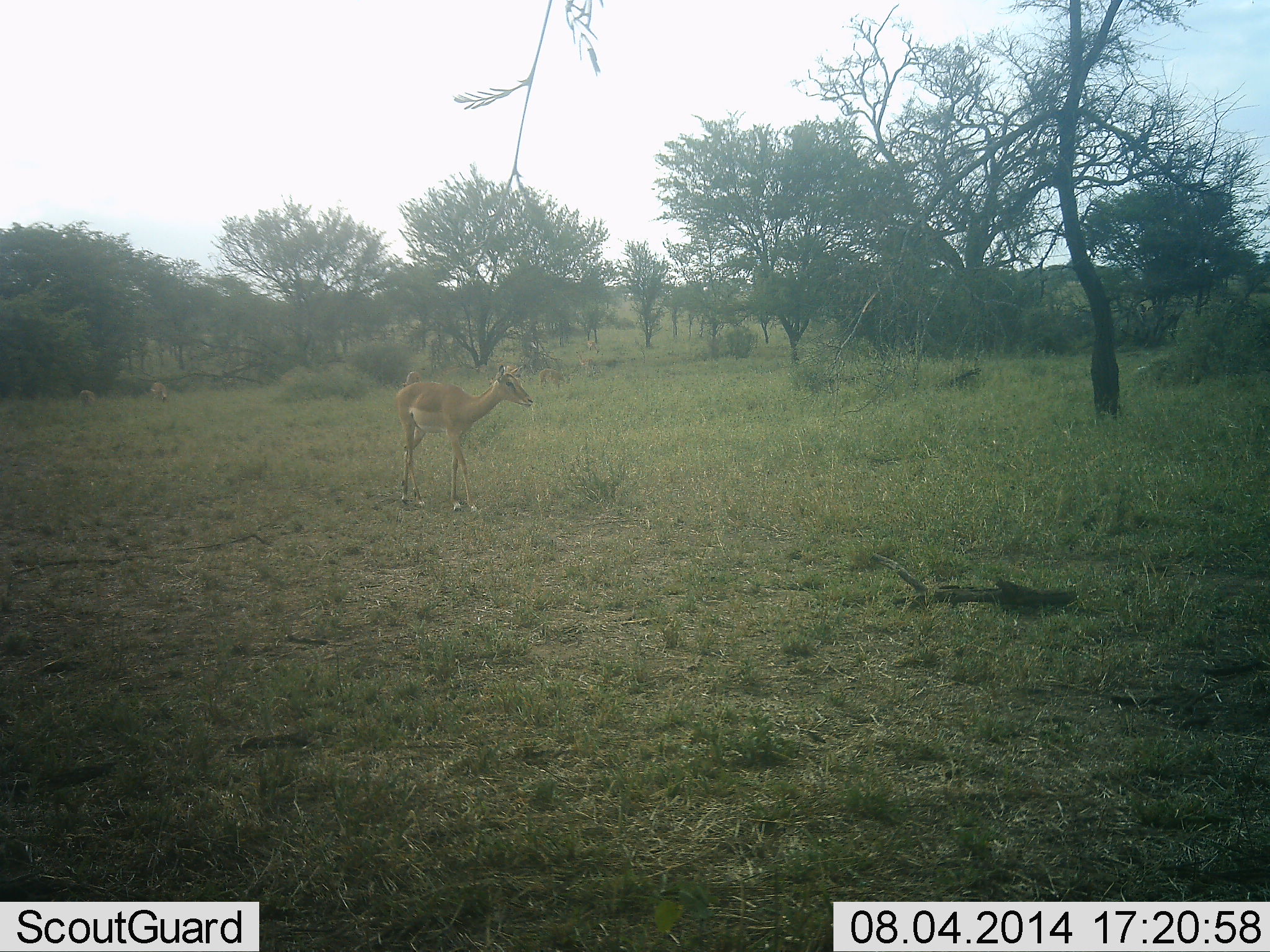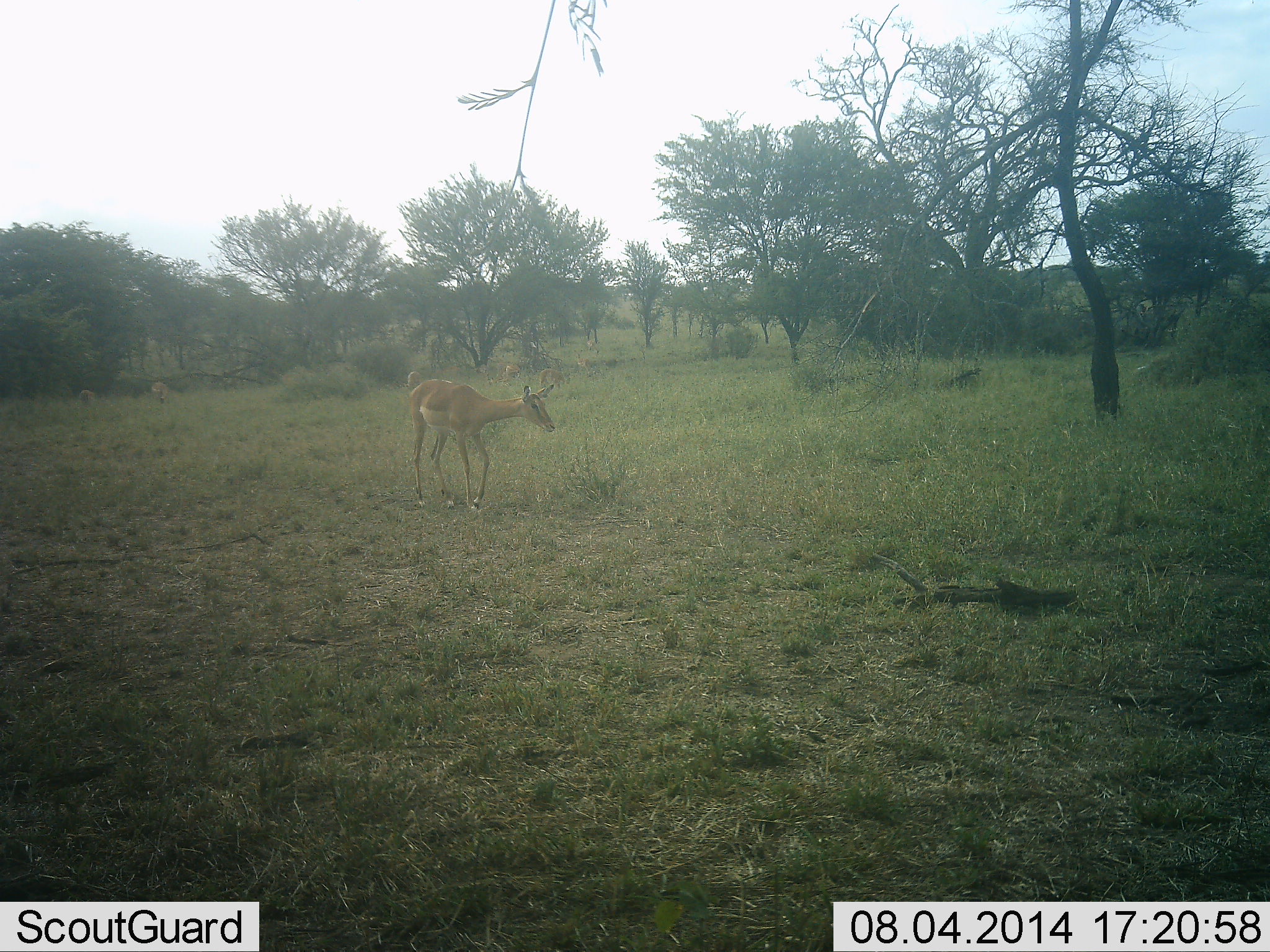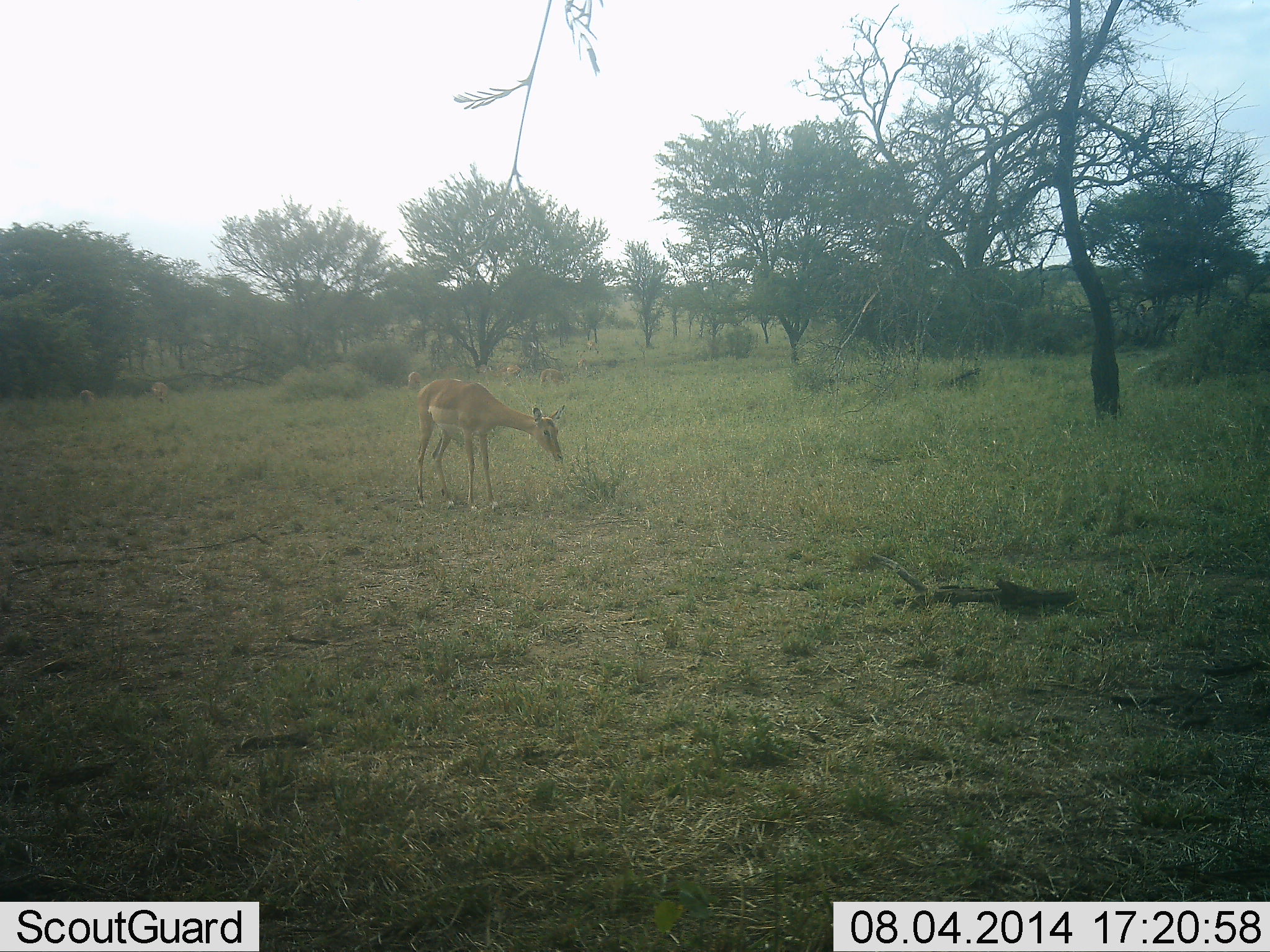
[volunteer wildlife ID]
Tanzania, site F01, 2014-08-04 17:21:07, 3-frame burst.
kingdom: Animalia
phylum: Chordata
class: Mammalia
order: Artiodactyla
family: Bovidae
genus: Aepyceros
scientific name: Aepyceros melampus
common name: impala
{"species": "impala (Aepyceros melampus)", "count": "1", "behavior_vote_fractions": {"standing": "40%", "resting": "0%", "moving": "80%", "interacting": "0%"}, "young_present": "0%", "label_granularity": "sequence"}